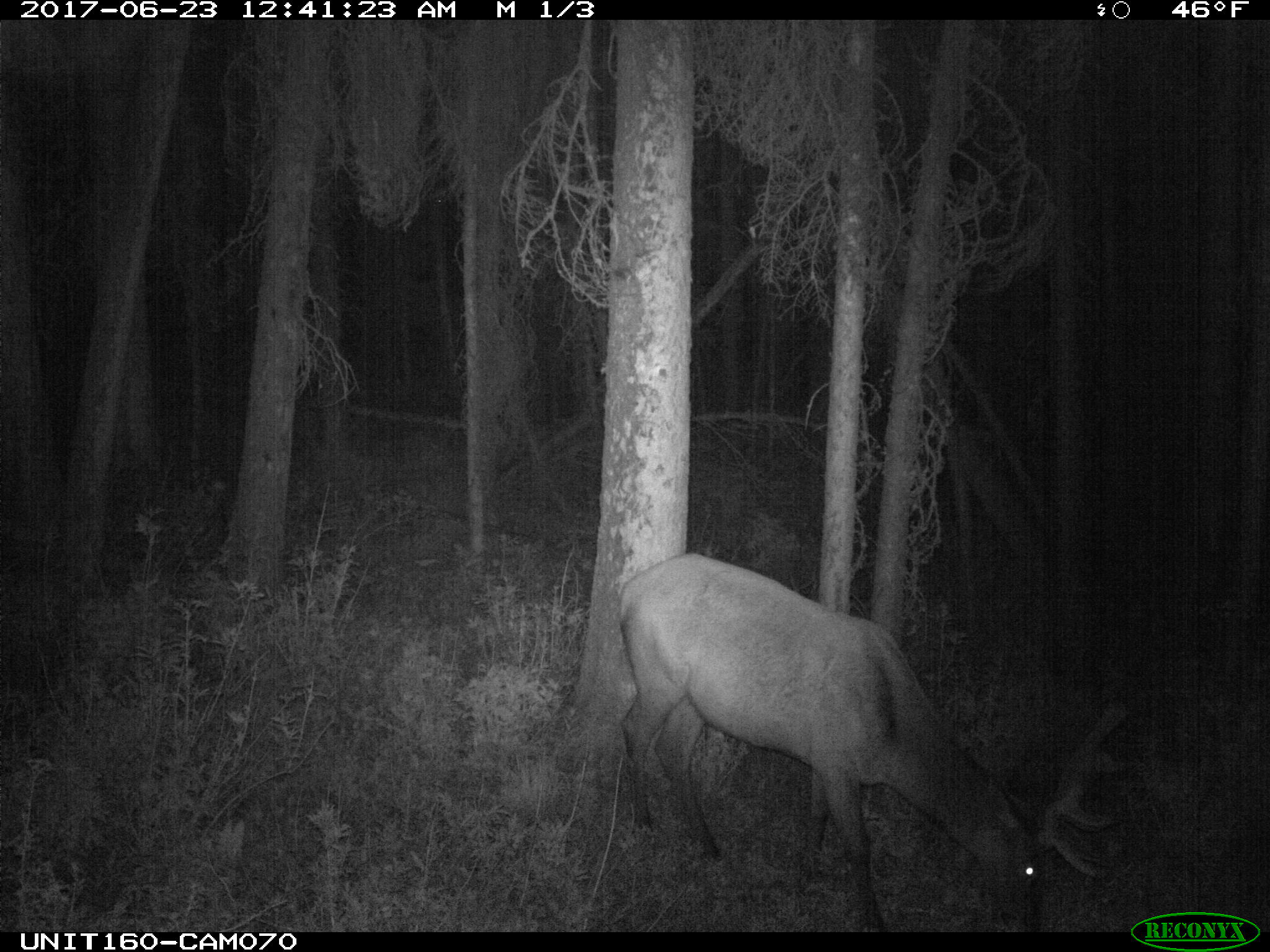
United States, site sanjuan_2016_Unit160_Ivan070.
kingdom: Animalia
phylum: Chordata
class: Mammalia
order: Artiodactyla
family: Cervidae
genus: Cervus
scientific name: Cervus elaphus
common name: red deer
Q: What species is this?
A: Cervus elaphus (red deer).